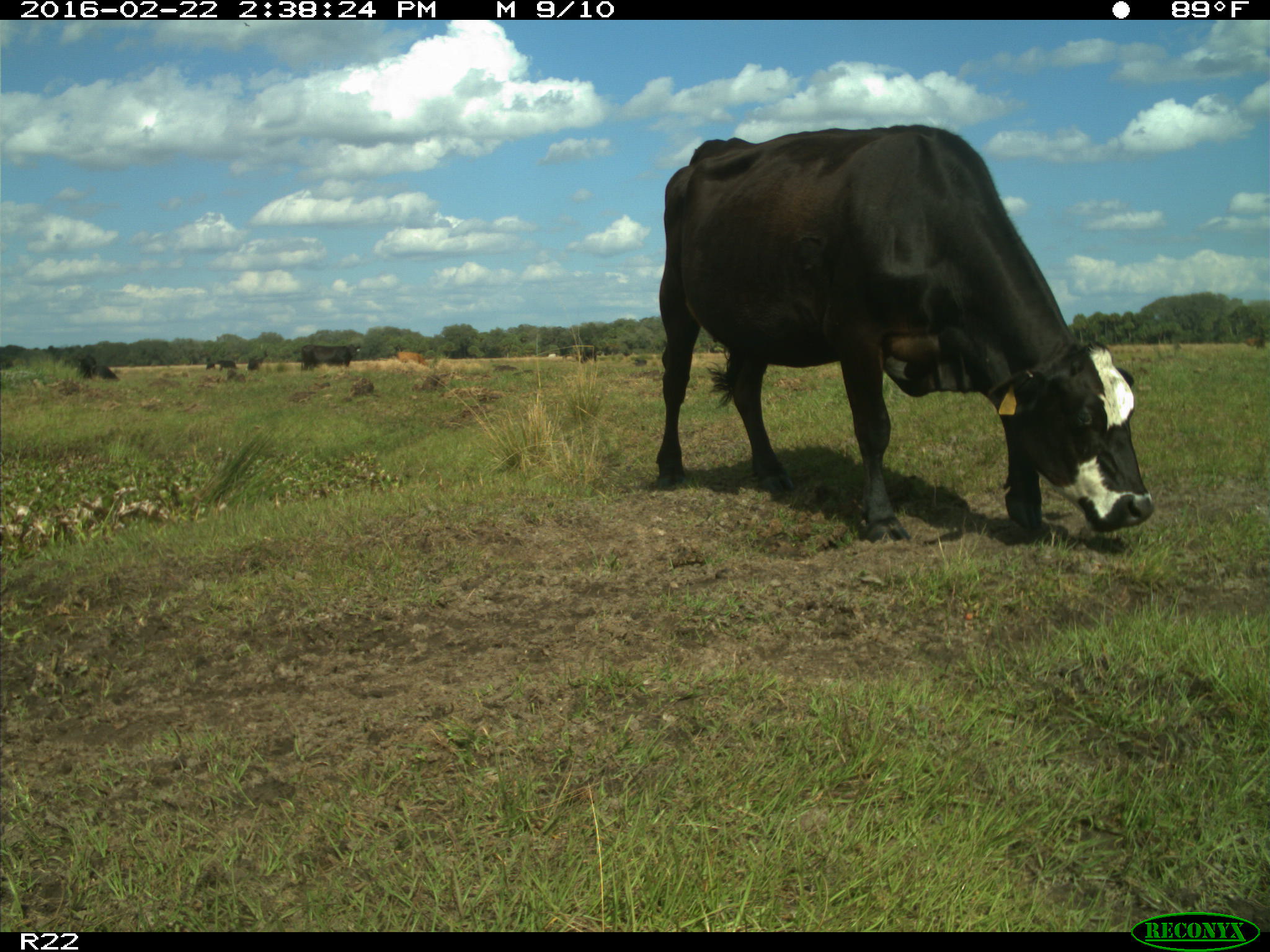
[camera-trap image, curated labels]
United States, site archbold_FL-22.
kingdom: Animalia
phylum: Chordata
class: Mammalia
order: Artiodactyla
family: Bovidae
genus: Bos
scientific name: Bos taurus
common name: domestic cow